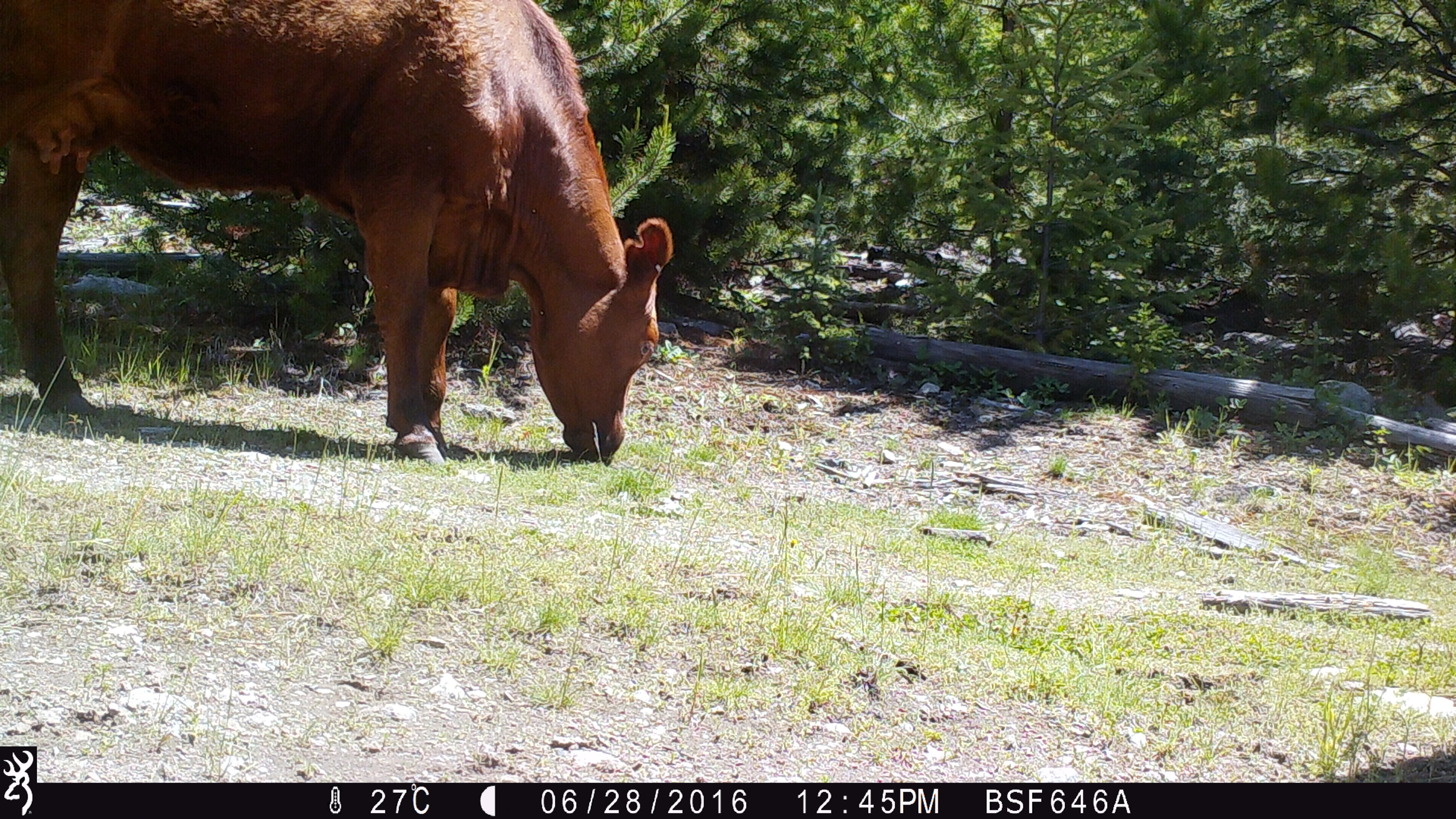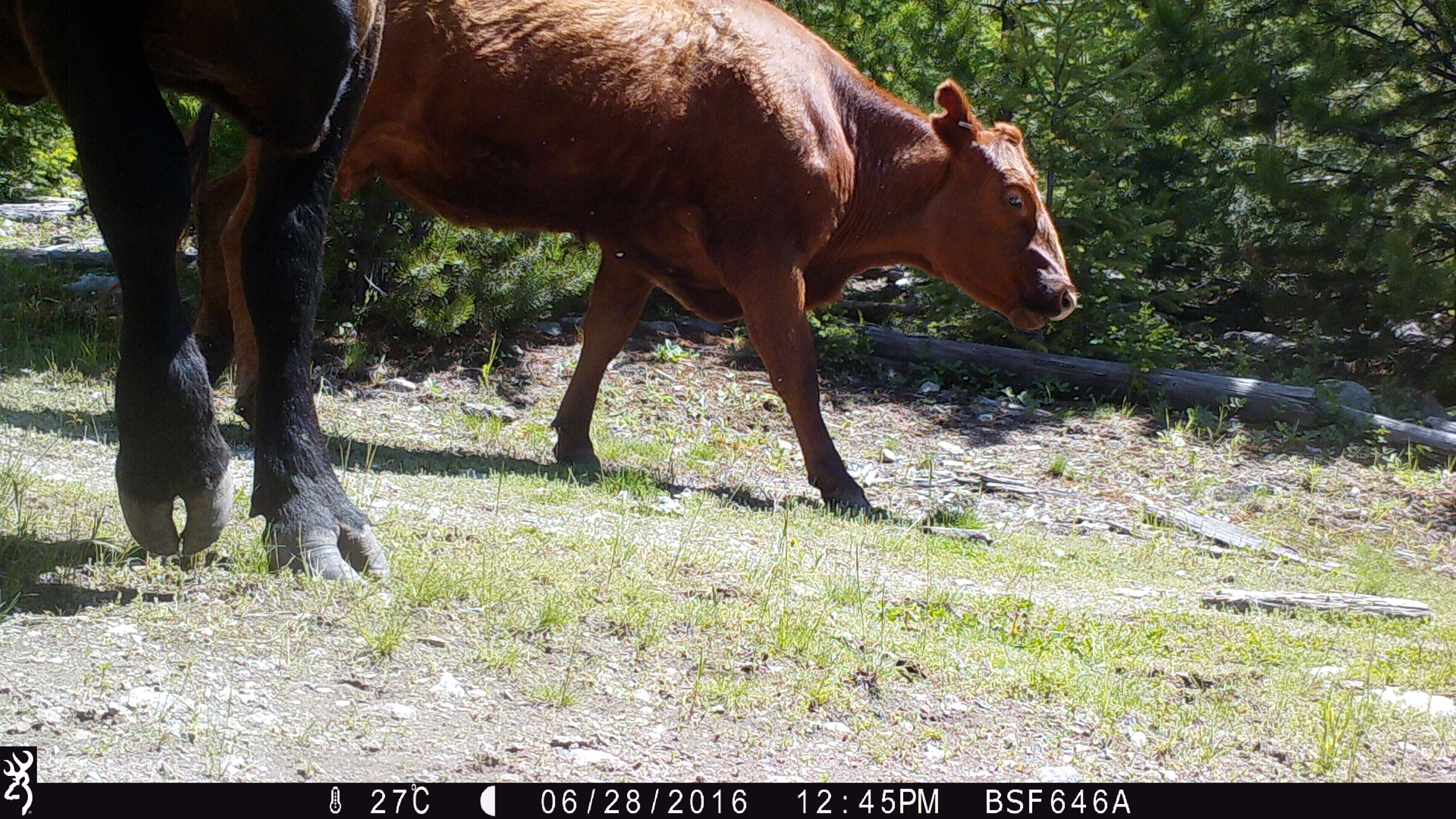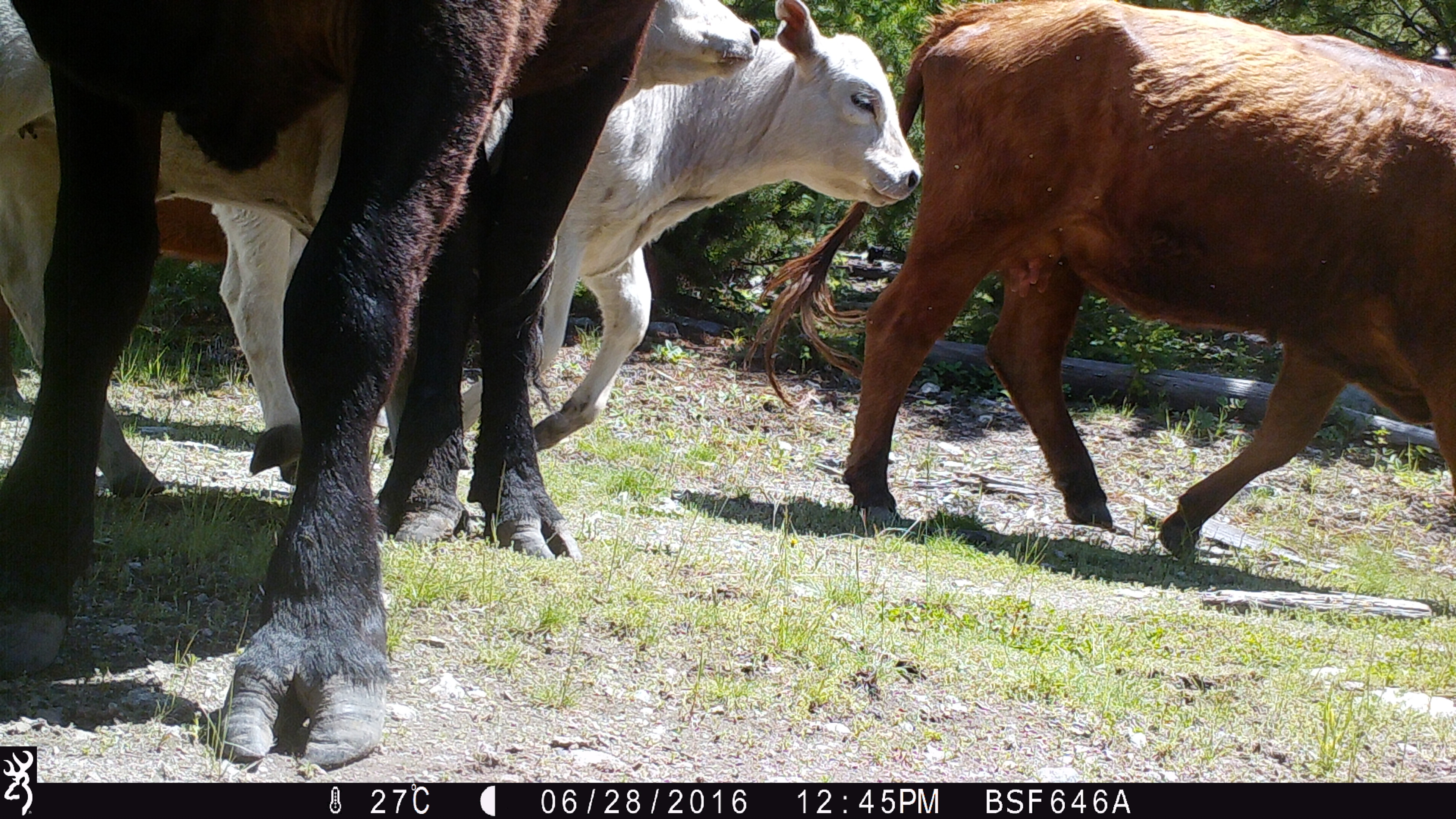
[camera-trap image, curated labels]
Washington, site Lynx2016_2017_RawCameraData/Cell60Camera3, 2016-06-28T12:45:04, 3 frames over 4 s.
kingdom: Animalia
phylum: Chordata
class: Mammalia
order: Artiodactyla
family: Bovidae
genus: Bos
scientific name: Bos taurus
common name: domestic cattle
Domestic cattle (Bos taurus). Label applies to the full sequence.